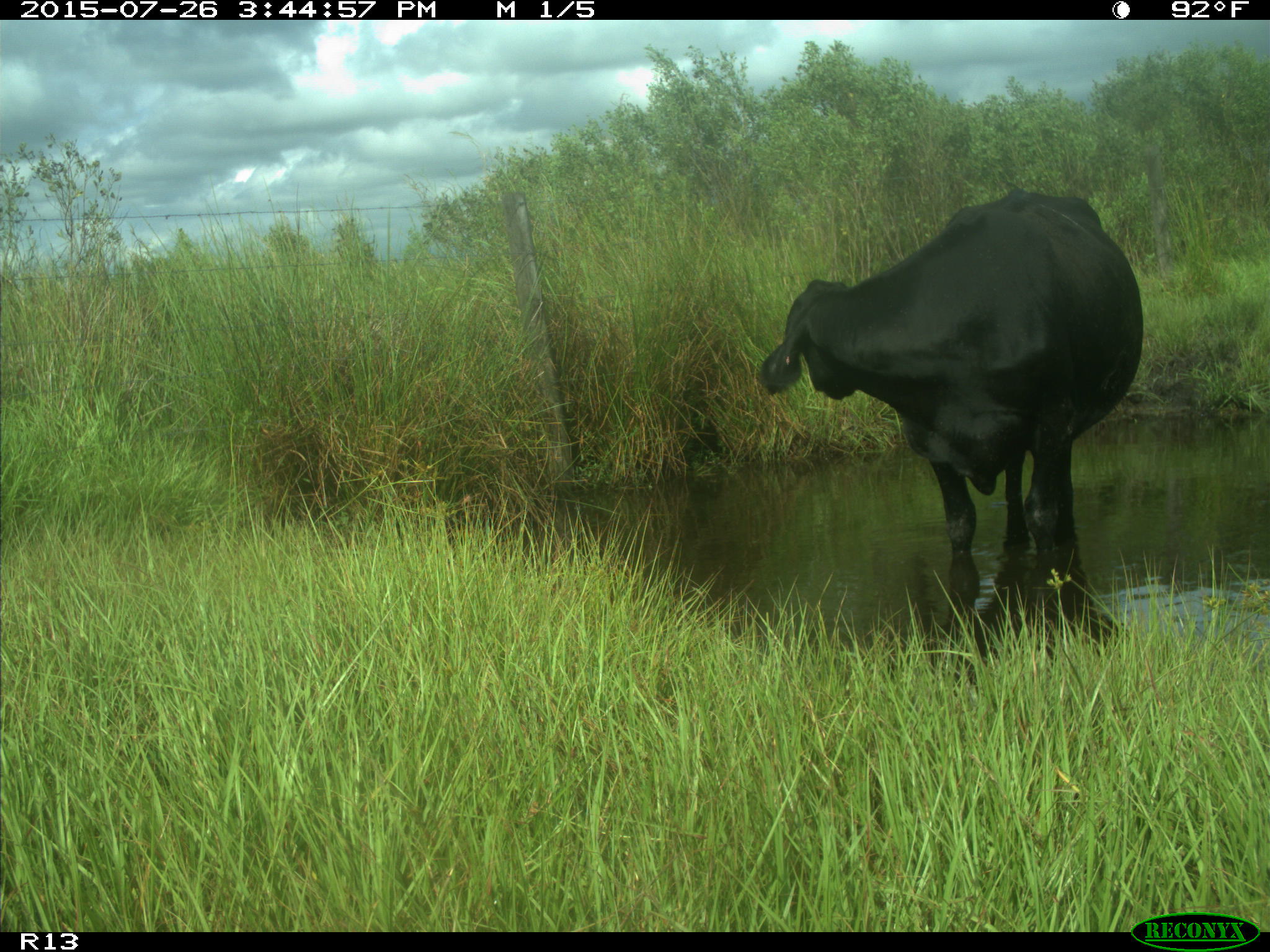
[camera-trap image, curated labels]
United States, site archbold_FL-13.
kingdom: Animalia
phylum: Chordata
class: Mammalia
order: Artiodactyla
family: Bovidae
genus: Bos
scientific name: Bos taurus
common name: domestic cow